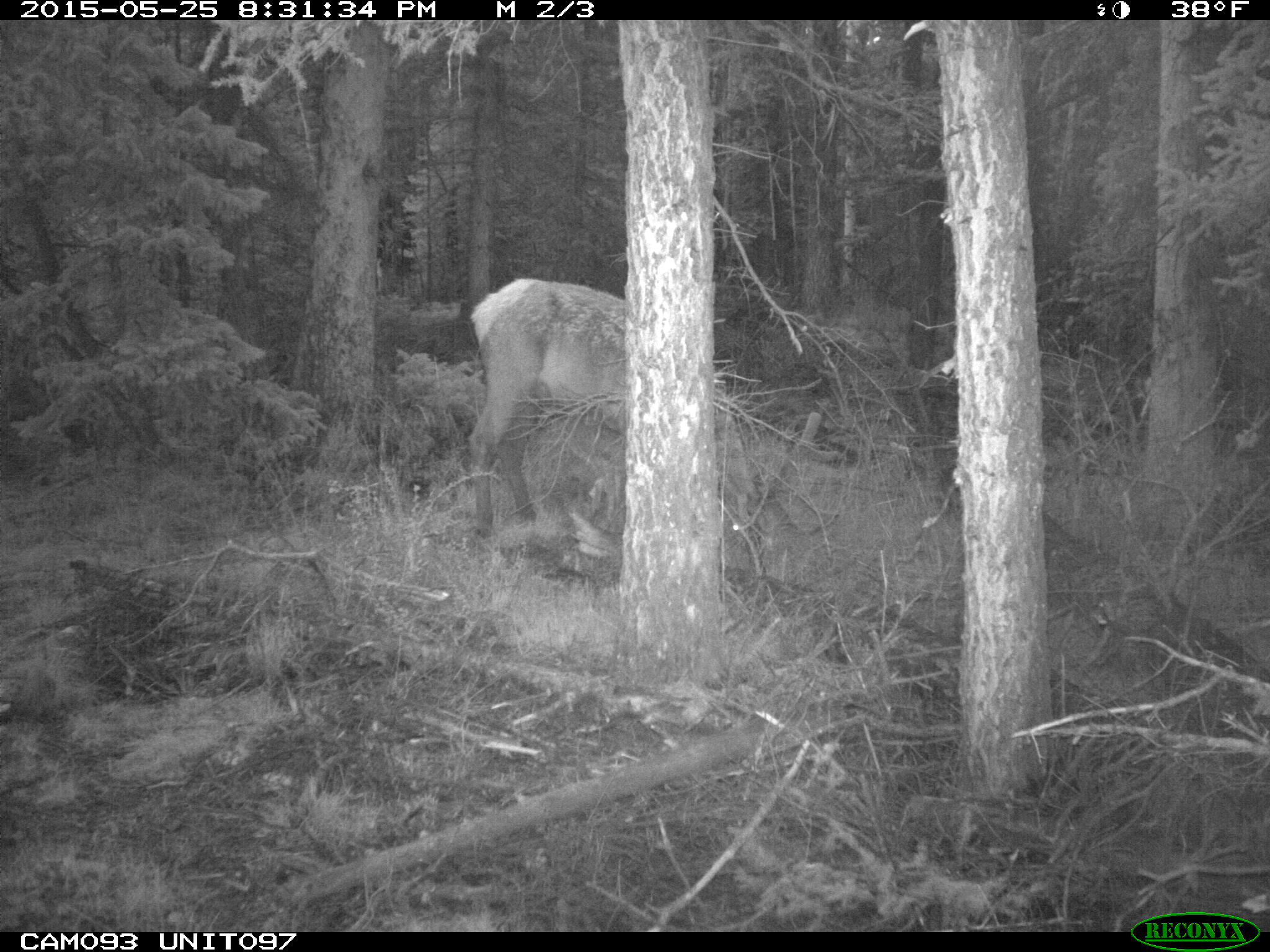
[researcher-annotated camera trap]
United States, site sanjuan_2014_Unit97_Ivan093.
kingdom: Animalia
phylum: Chordata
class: Mammalia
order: Artiodactyla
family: Cervidae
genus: Cervus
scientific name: Cervus elaphus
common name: red deer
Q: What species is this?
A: Cervus elaphus (red deer).